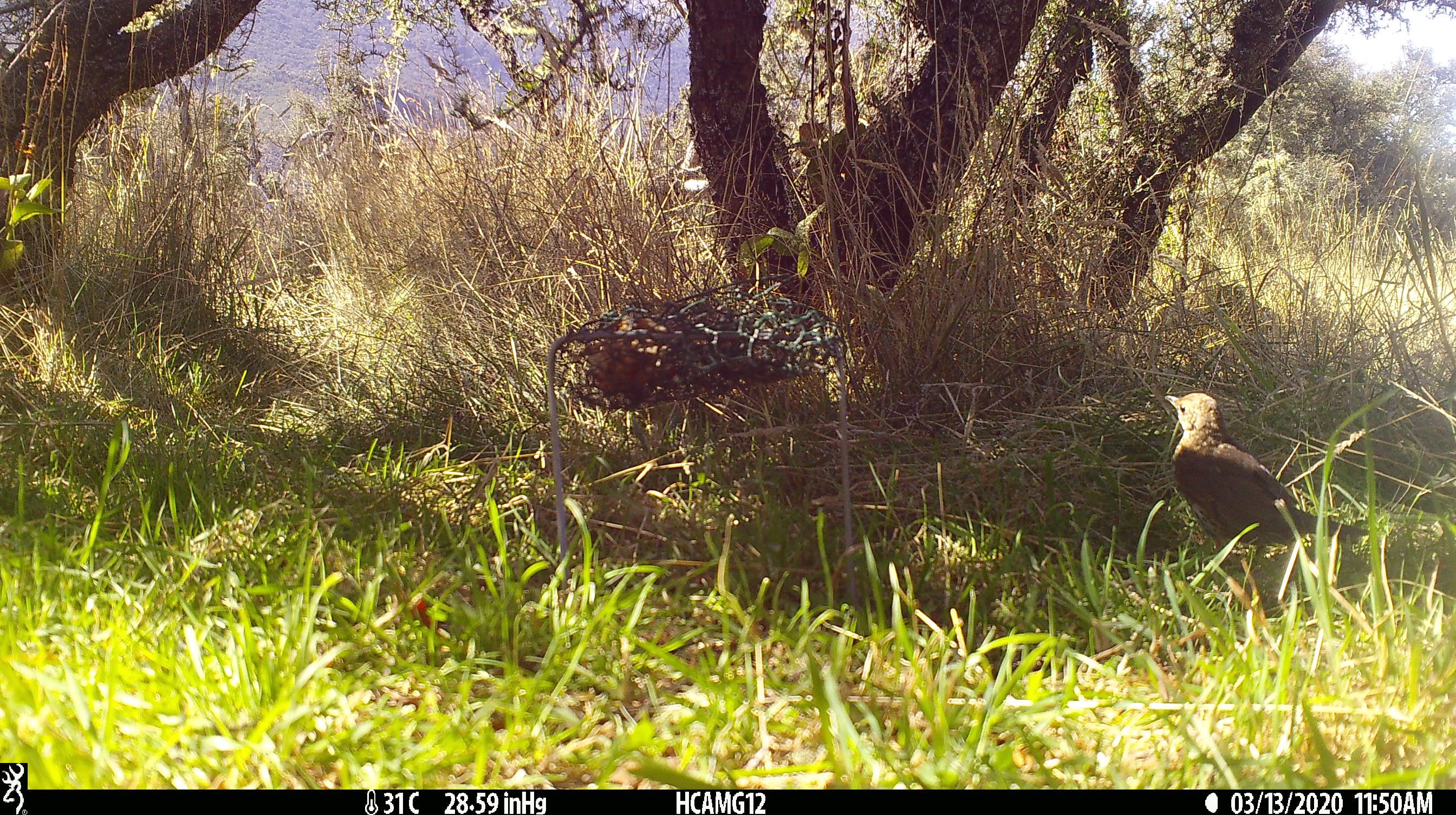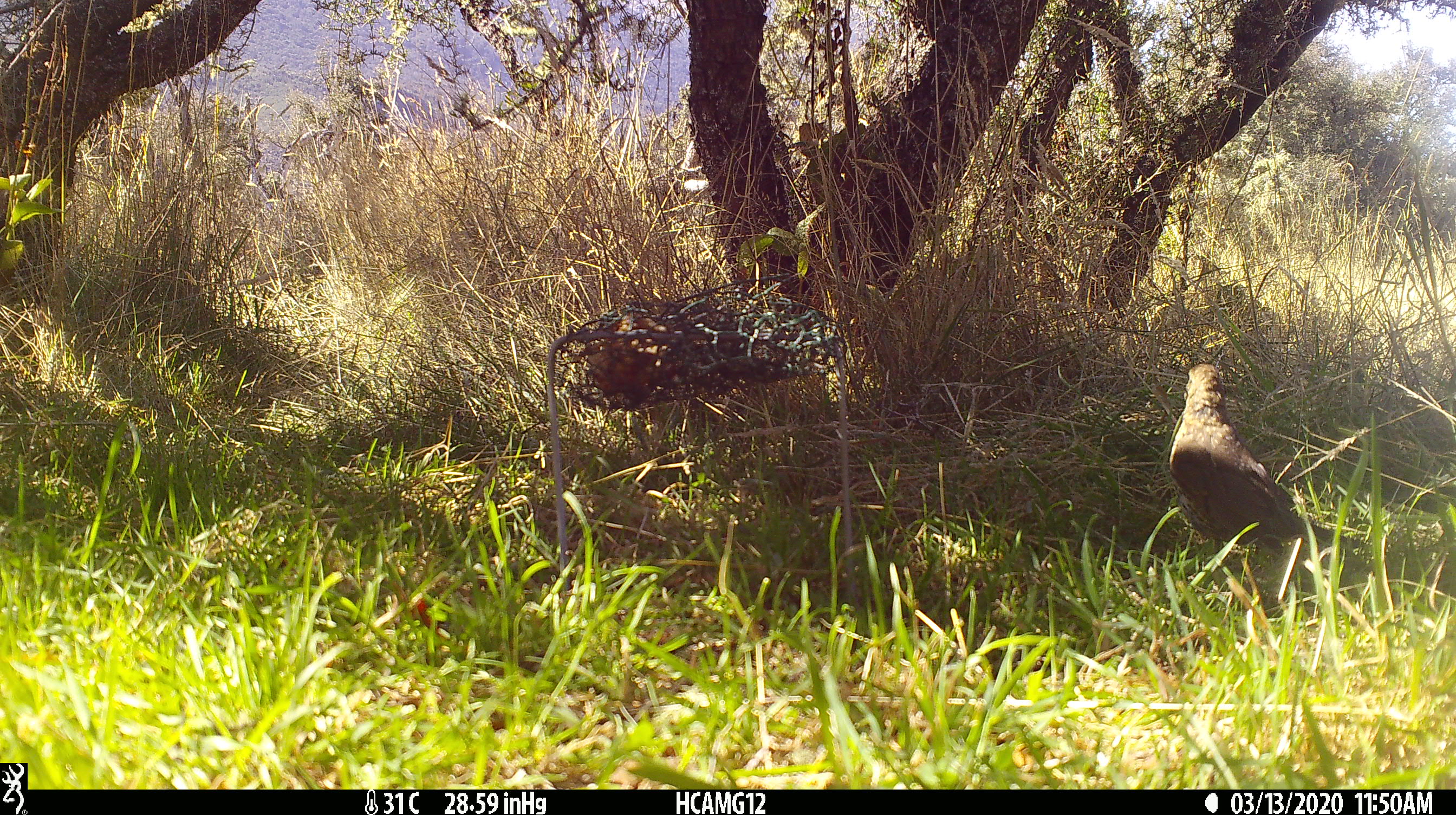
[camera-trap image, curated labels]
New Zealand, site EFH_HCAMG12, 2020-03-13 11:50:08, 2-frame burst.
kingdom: Animalia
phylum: Chordata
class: Aves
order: Passeriformes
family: Turdidae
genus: Turdus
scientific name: Turdus philomelos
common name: song thrush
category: thrush